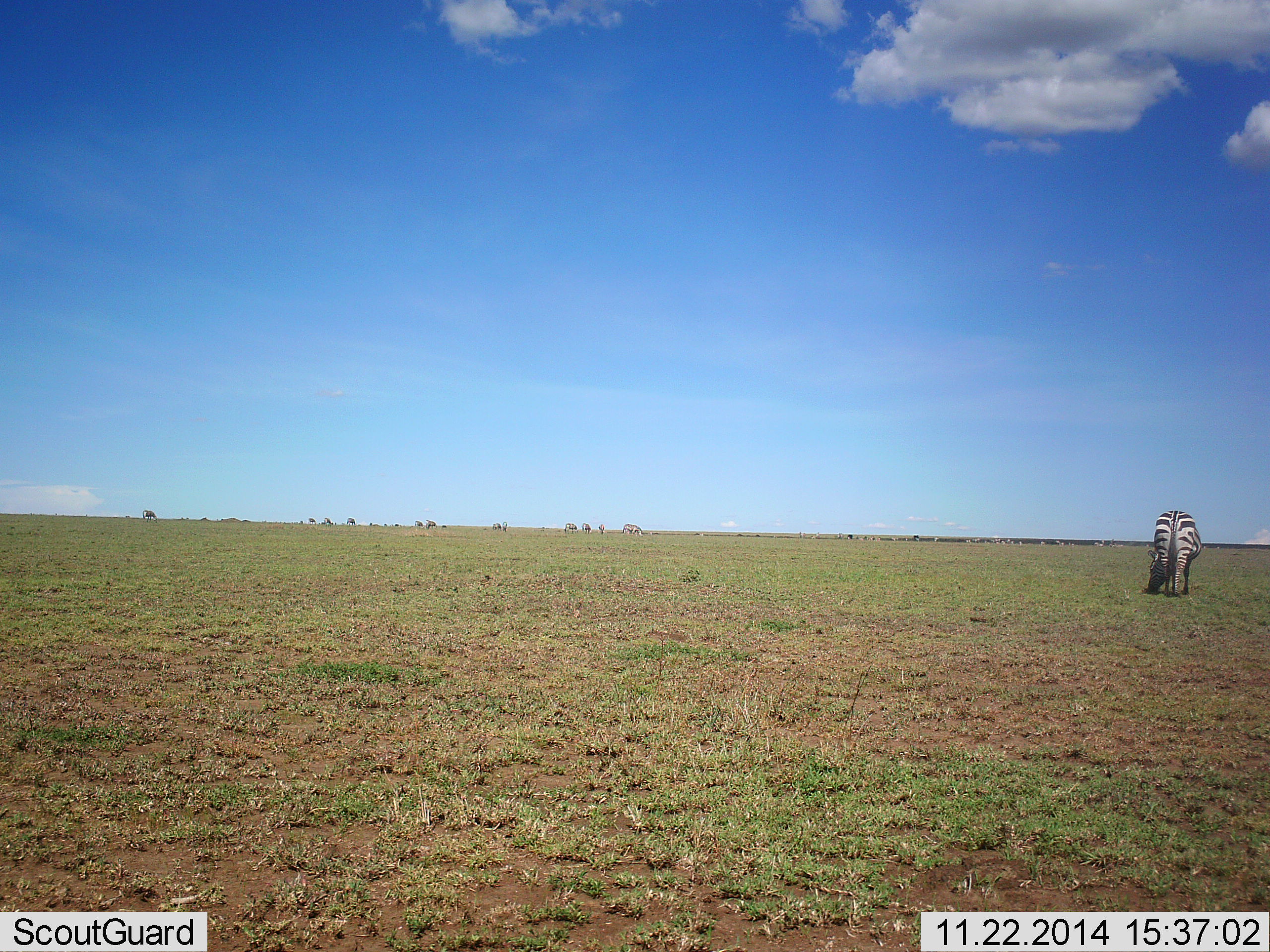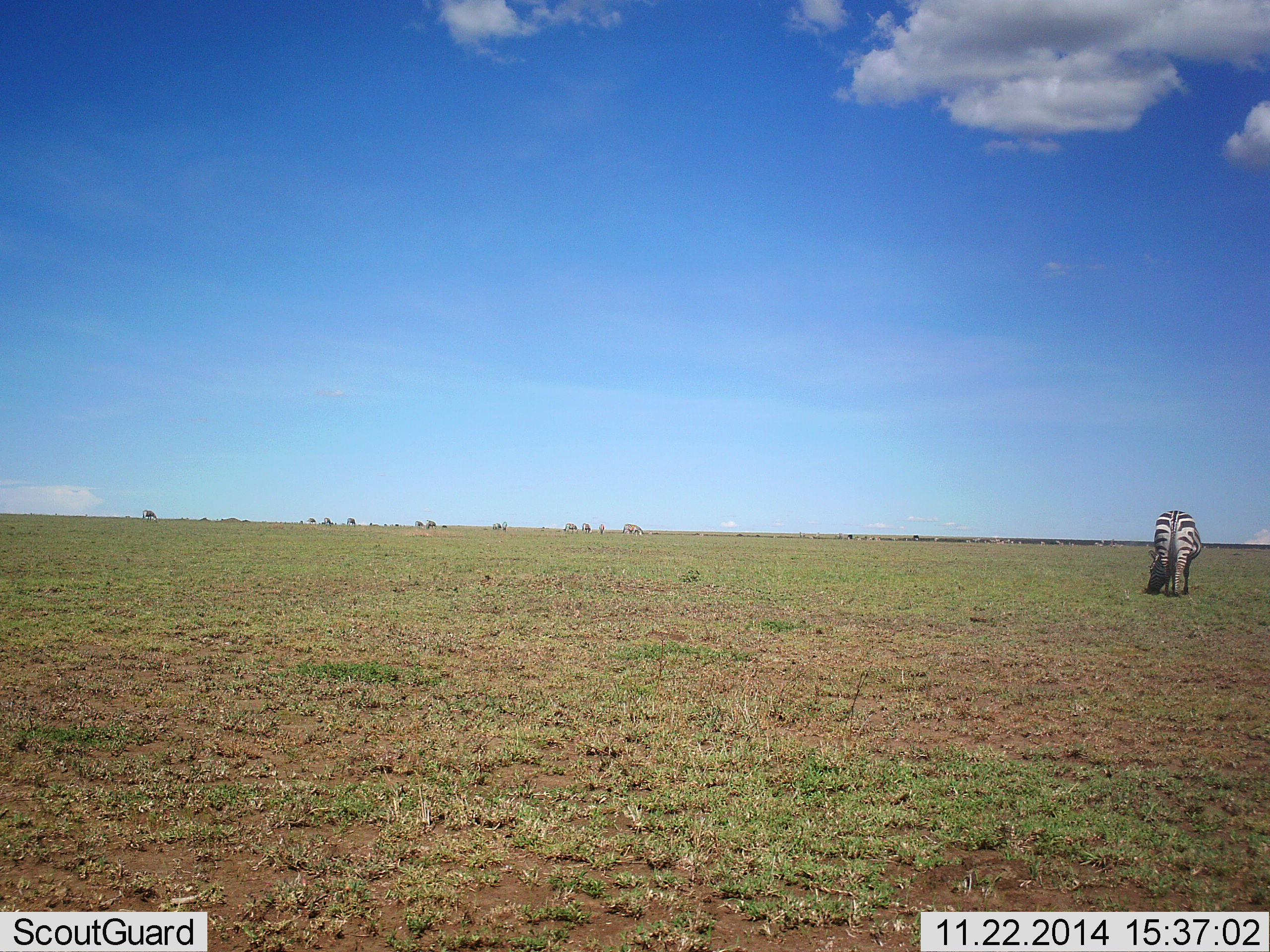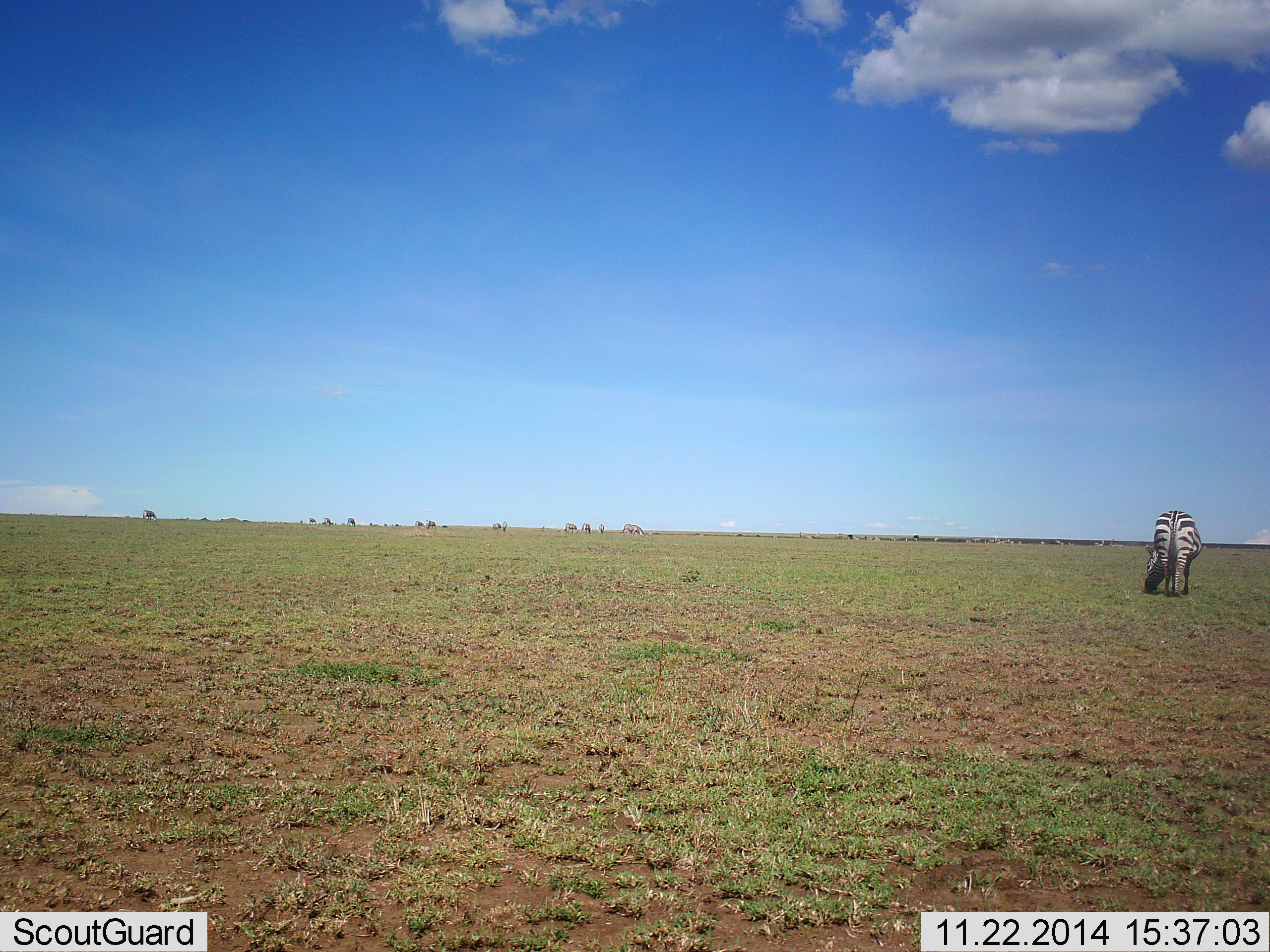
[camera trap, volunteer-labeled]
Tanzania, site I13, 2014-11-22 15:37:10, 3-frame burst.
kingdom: Animalia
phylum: Chordata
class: Mammalia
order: Perissodactyla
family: Equidae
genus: Equus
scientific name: Equus quagga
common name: plains zebra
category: zebra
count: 1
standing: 9%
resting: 0%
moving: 0%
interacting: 0%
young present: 0%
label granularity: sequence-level